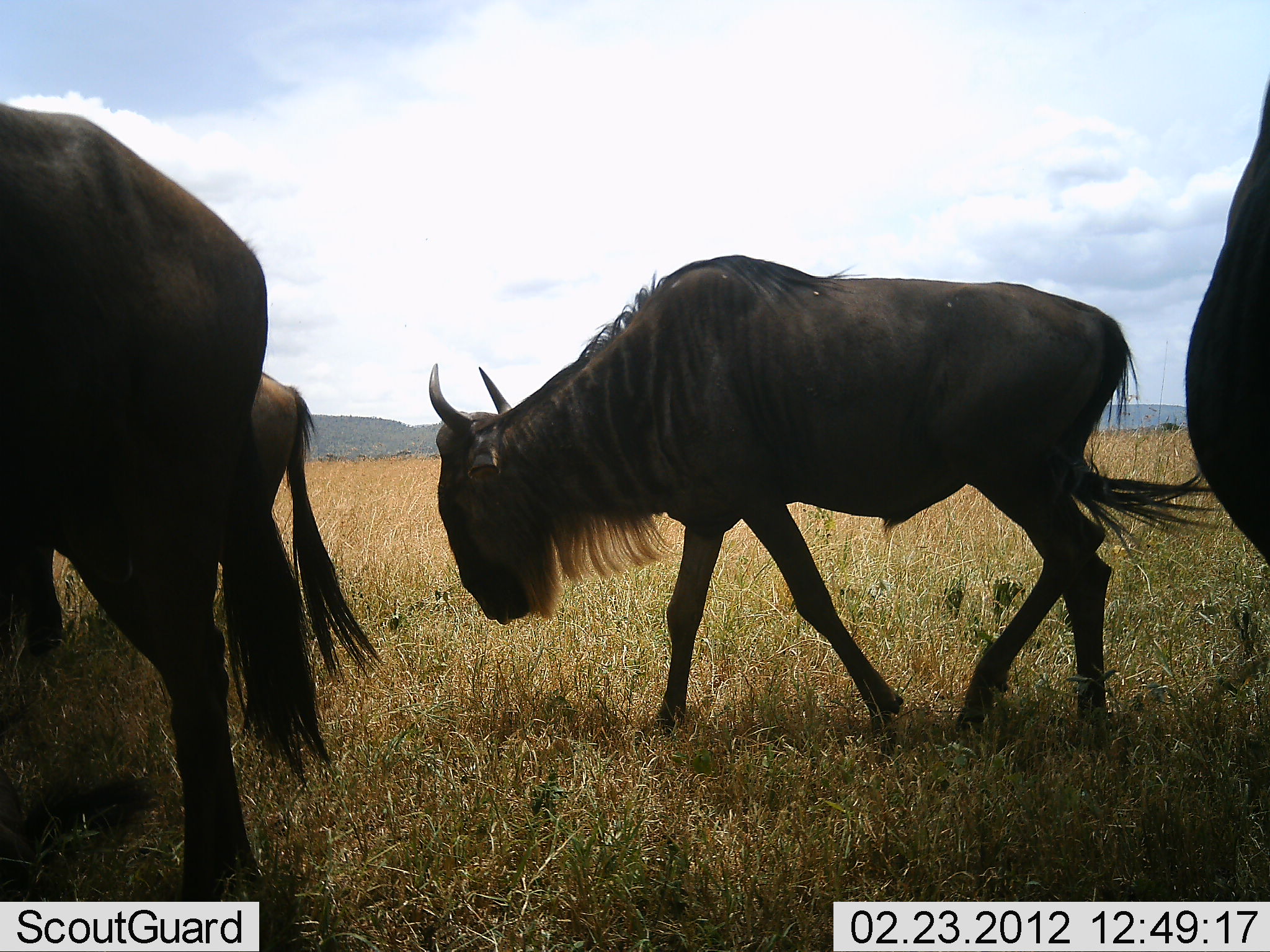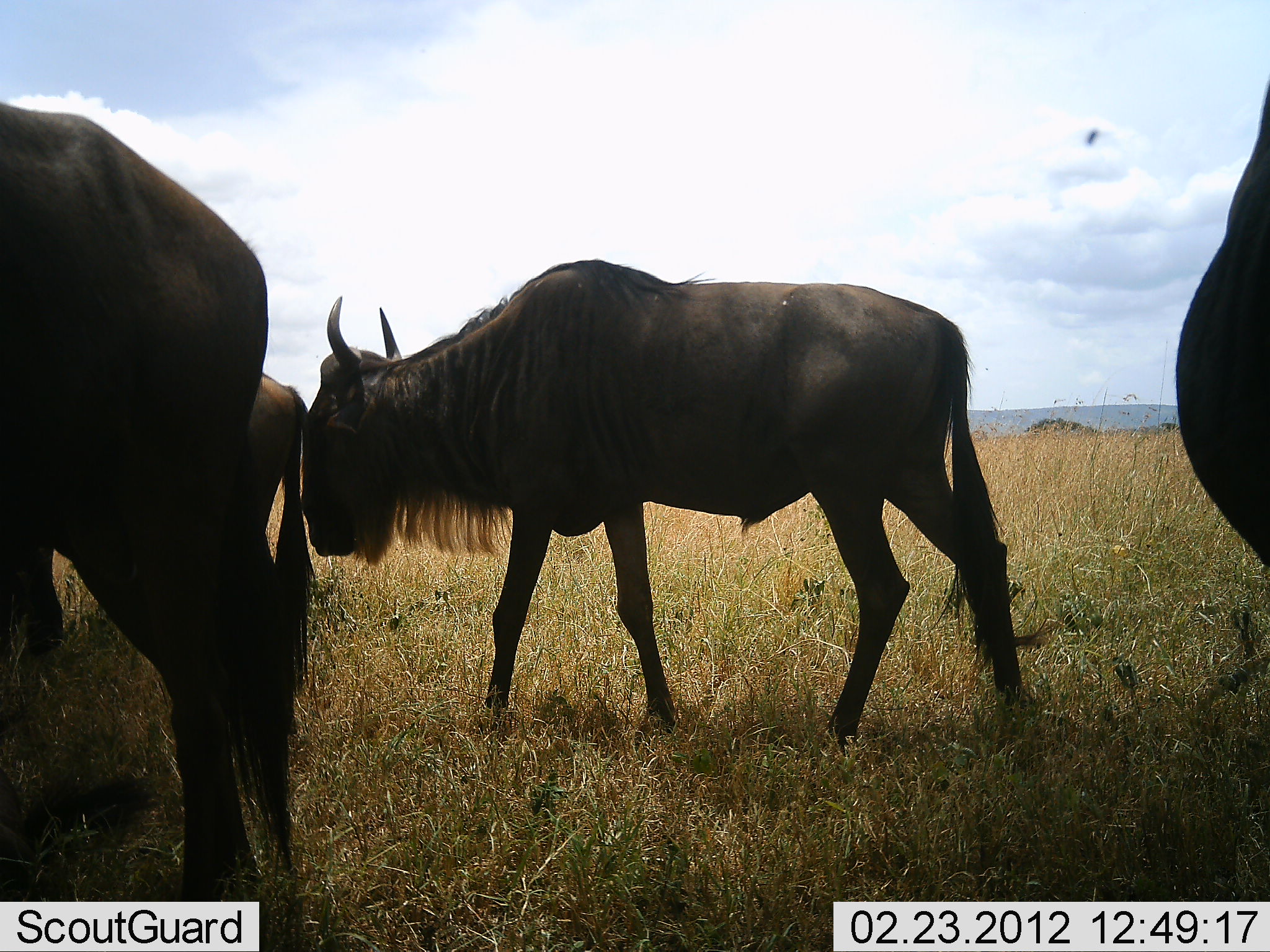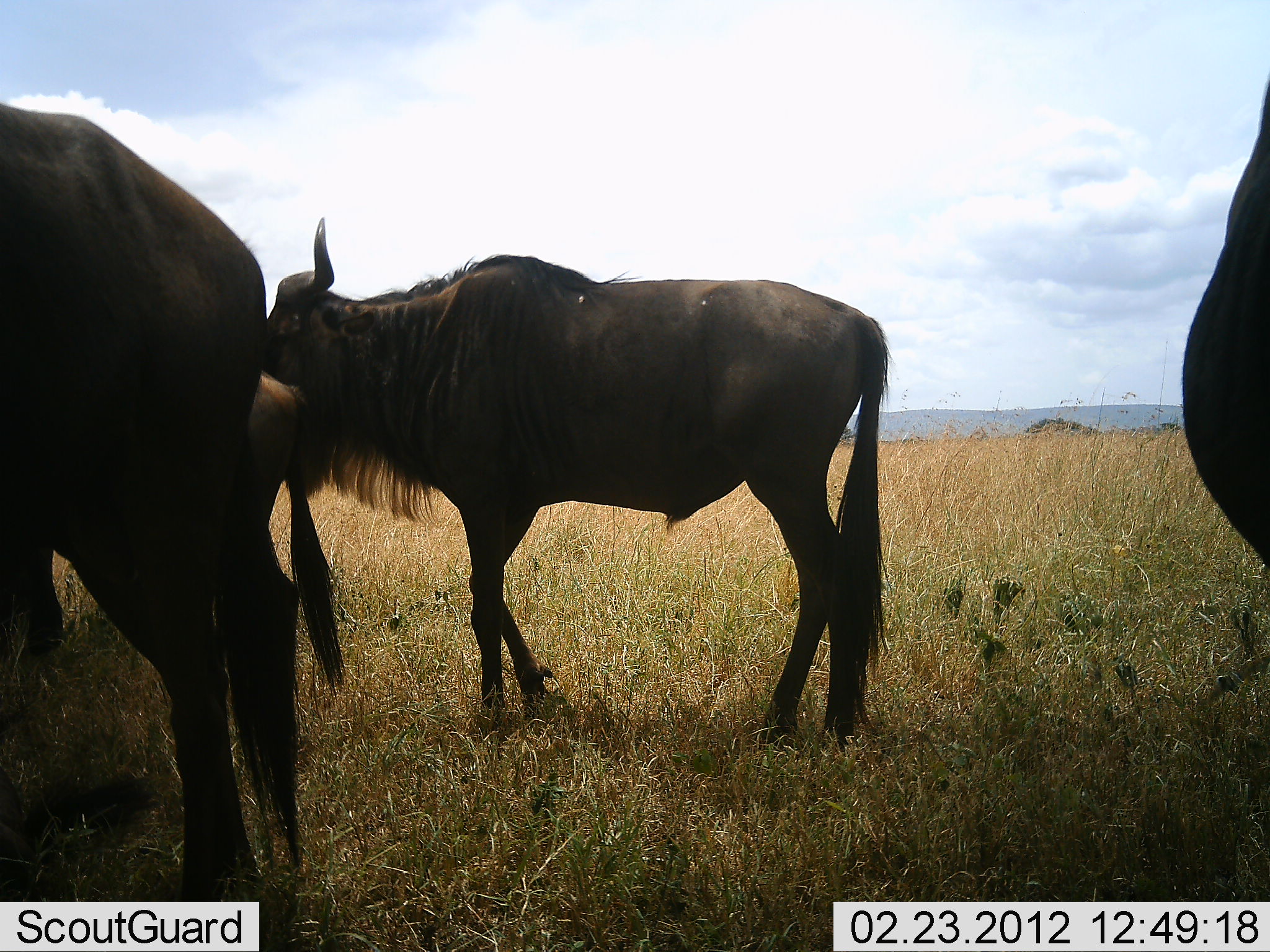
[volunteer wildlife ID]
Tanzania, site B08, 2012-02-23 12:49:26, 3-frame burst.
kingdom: Animalia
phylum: Chordata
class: Mammalia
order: Artiodactyla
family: Bovidae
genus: Connochaetes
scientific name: Connochaetes taurinus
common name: blue wildebeest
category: wildebeest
Wildebeest (blue wildebeest) (Connochaetes taurinus), count 4. Behavior (volunteer vote fractions): standing 79%, resting 11%, moving 68%, interacting 11%. Young present (vote fraction): 16%. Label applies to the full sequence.